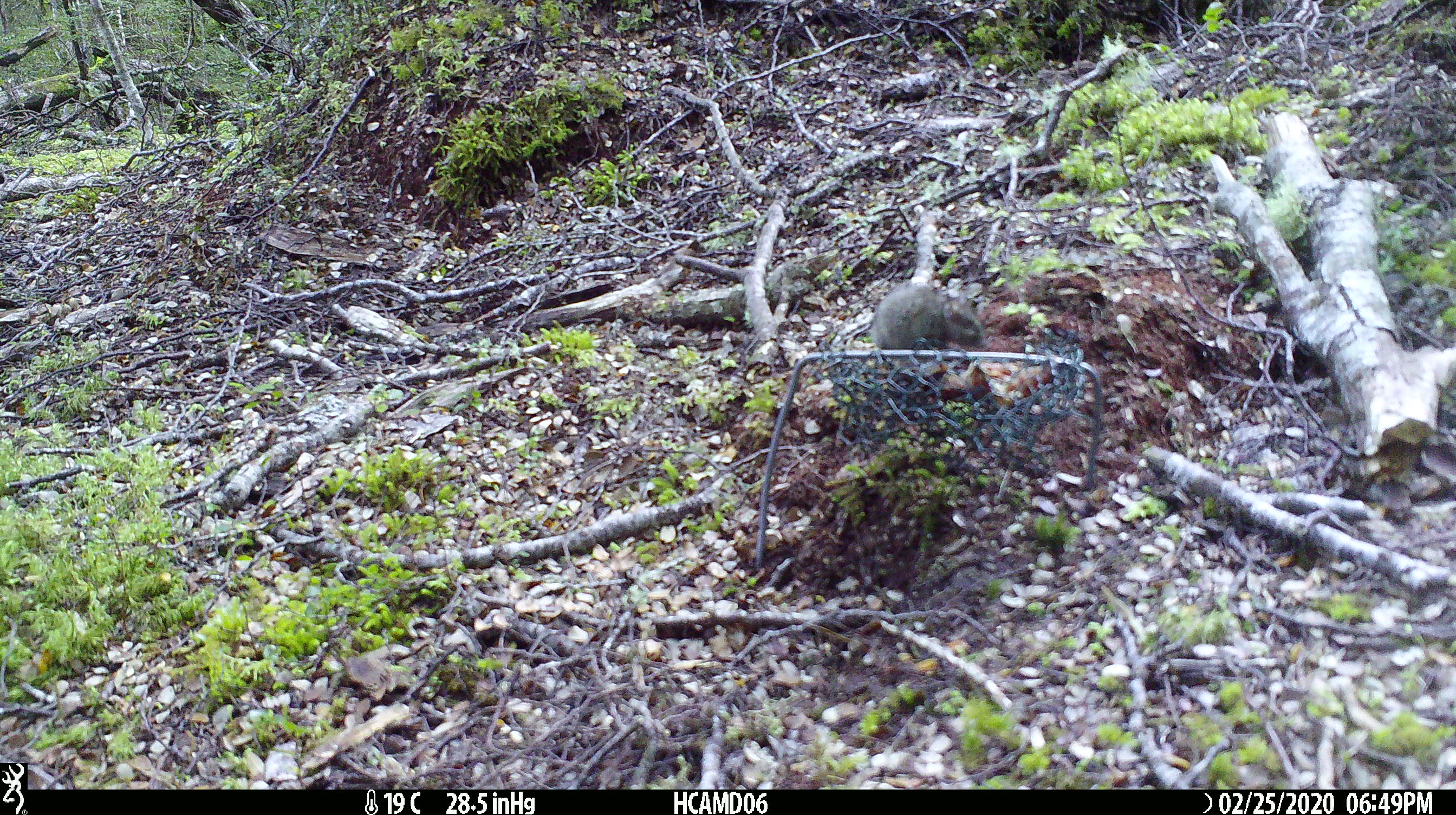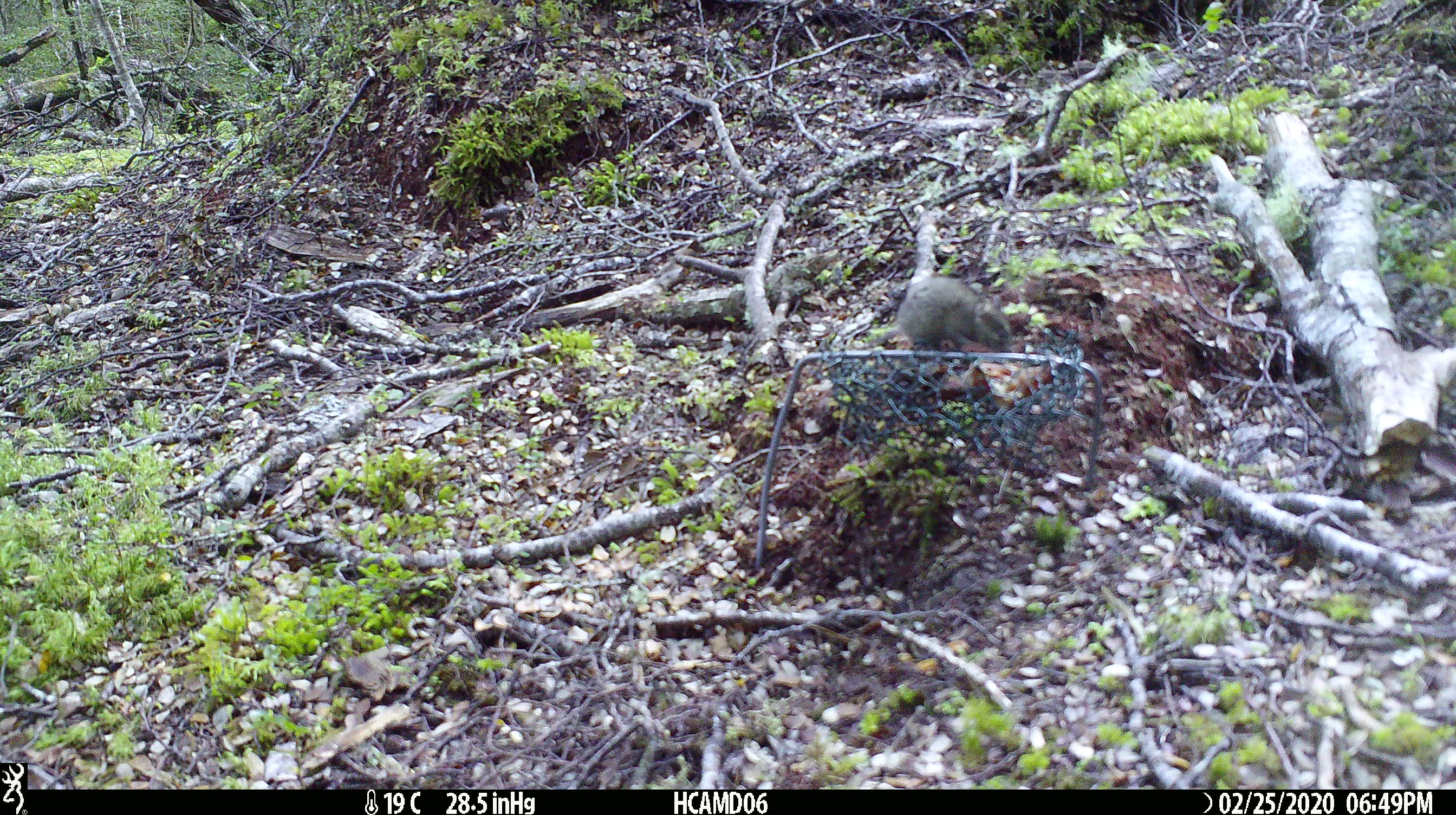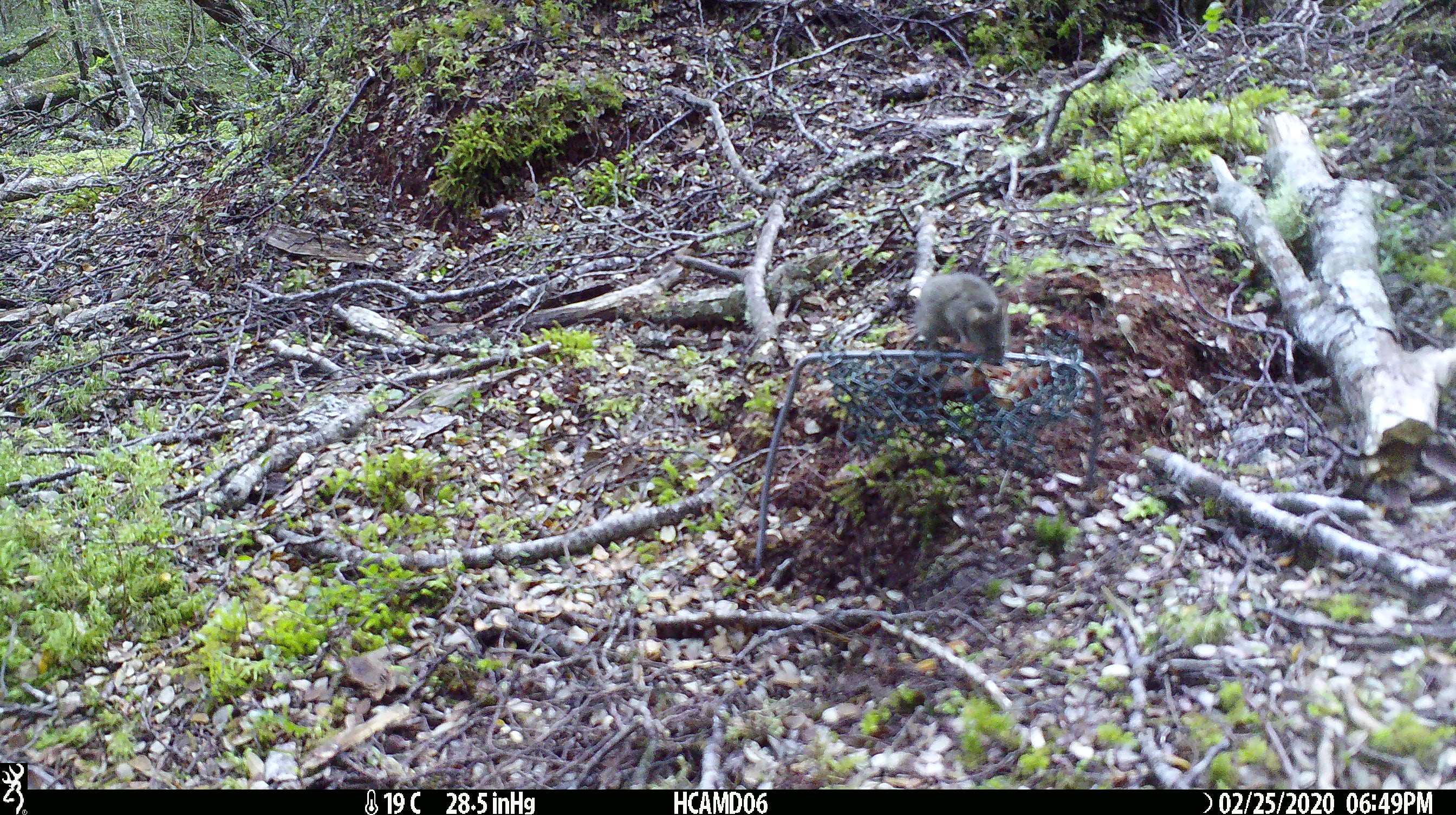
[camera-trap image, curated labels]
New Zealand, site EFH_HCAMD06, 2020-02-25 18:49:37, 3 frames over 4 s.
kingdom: Animalia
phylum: Chordata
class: Mammalia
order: Rodentia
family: Muridae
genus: Mus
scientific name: Mus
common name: mouse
Mouse (Mus).